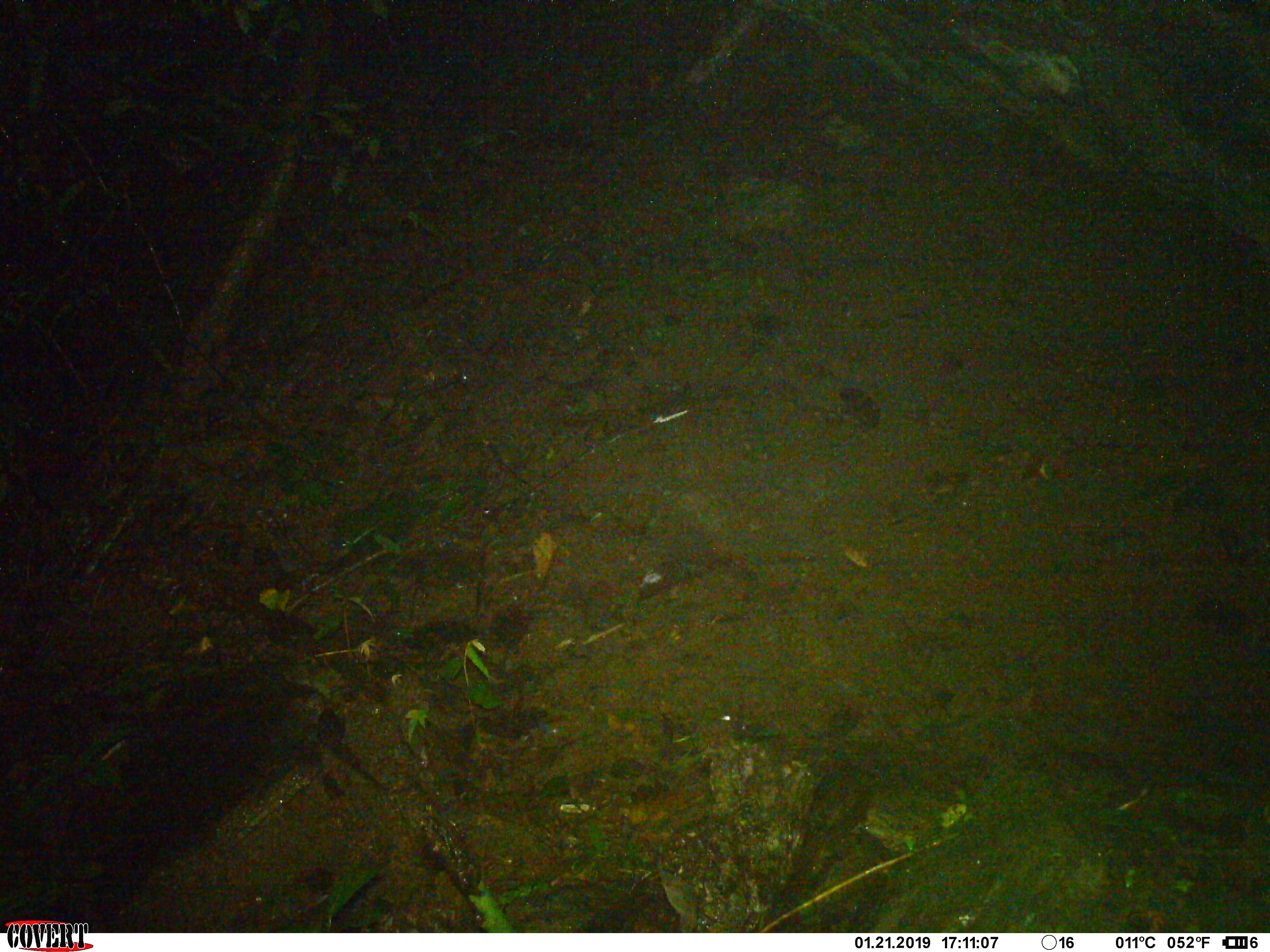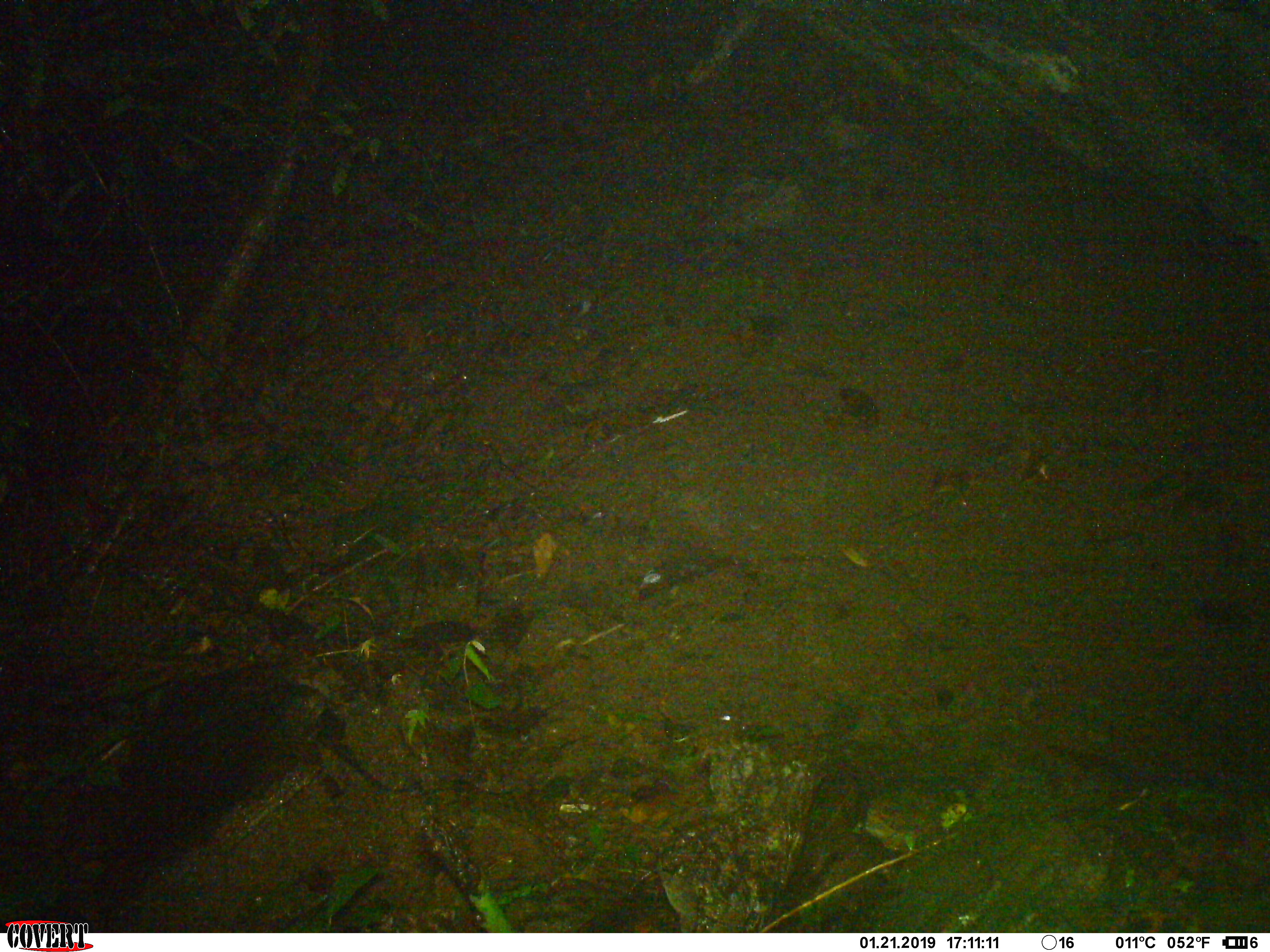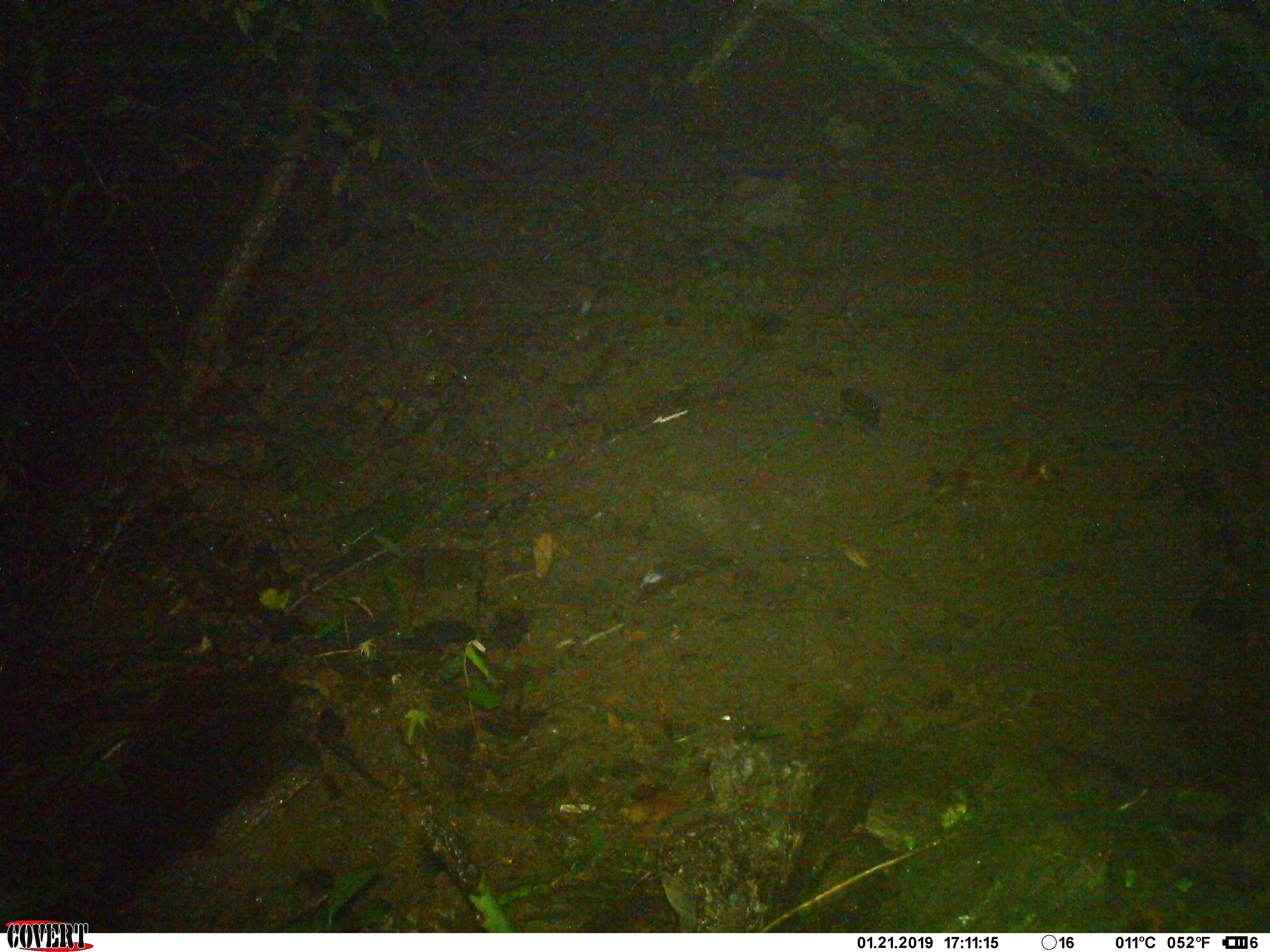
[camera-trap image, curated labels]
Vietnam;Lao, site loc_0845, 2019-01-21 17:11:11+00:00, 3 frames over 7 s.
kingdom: Animalia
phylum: Chordata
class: Mammalia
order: Rodentia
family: Muridae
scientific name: Muridae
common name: old-world mice and rats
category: unidentified murid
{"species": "unidentified murid (old-world mice and rats) (Muridae)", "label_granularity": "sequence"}